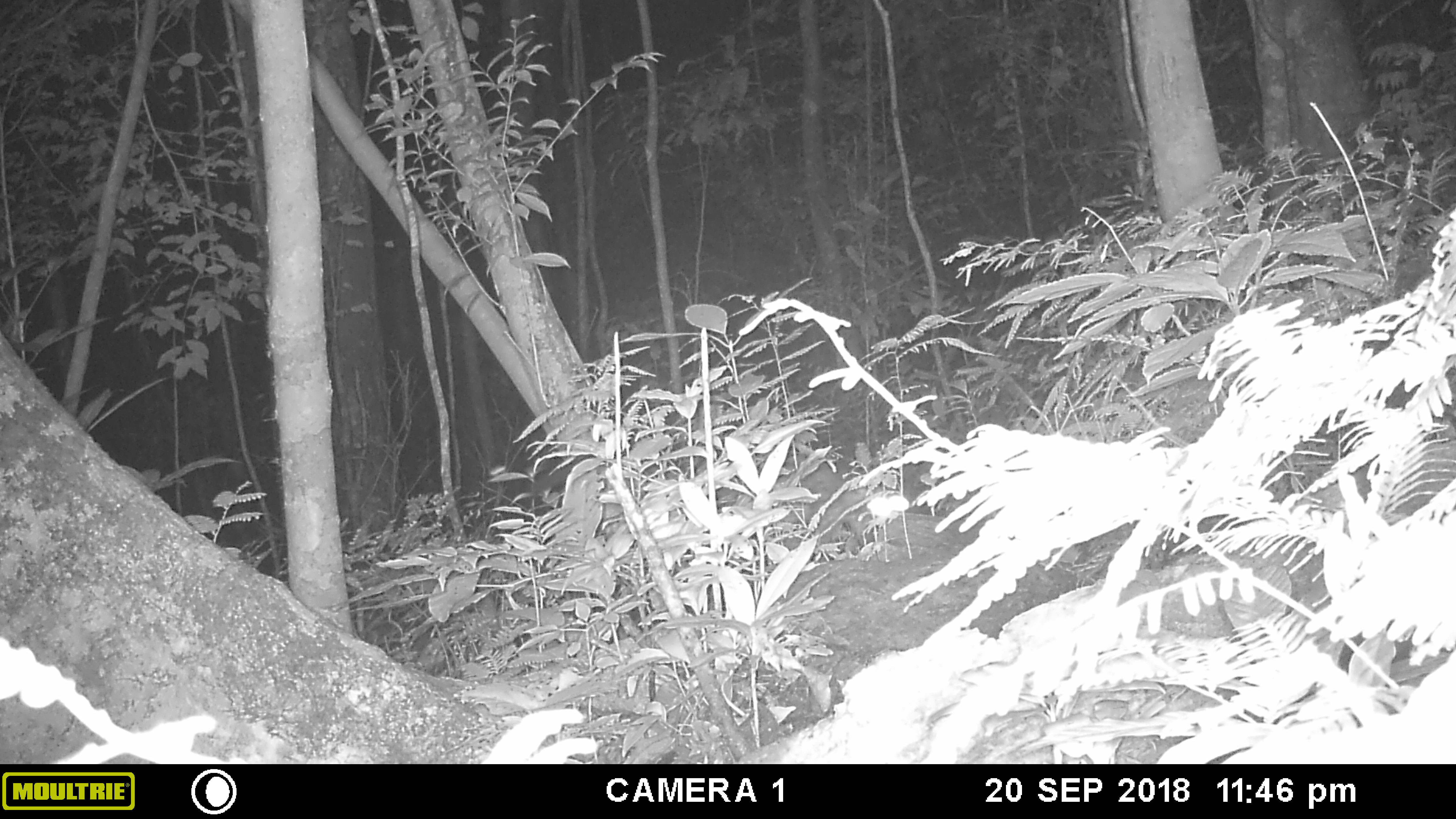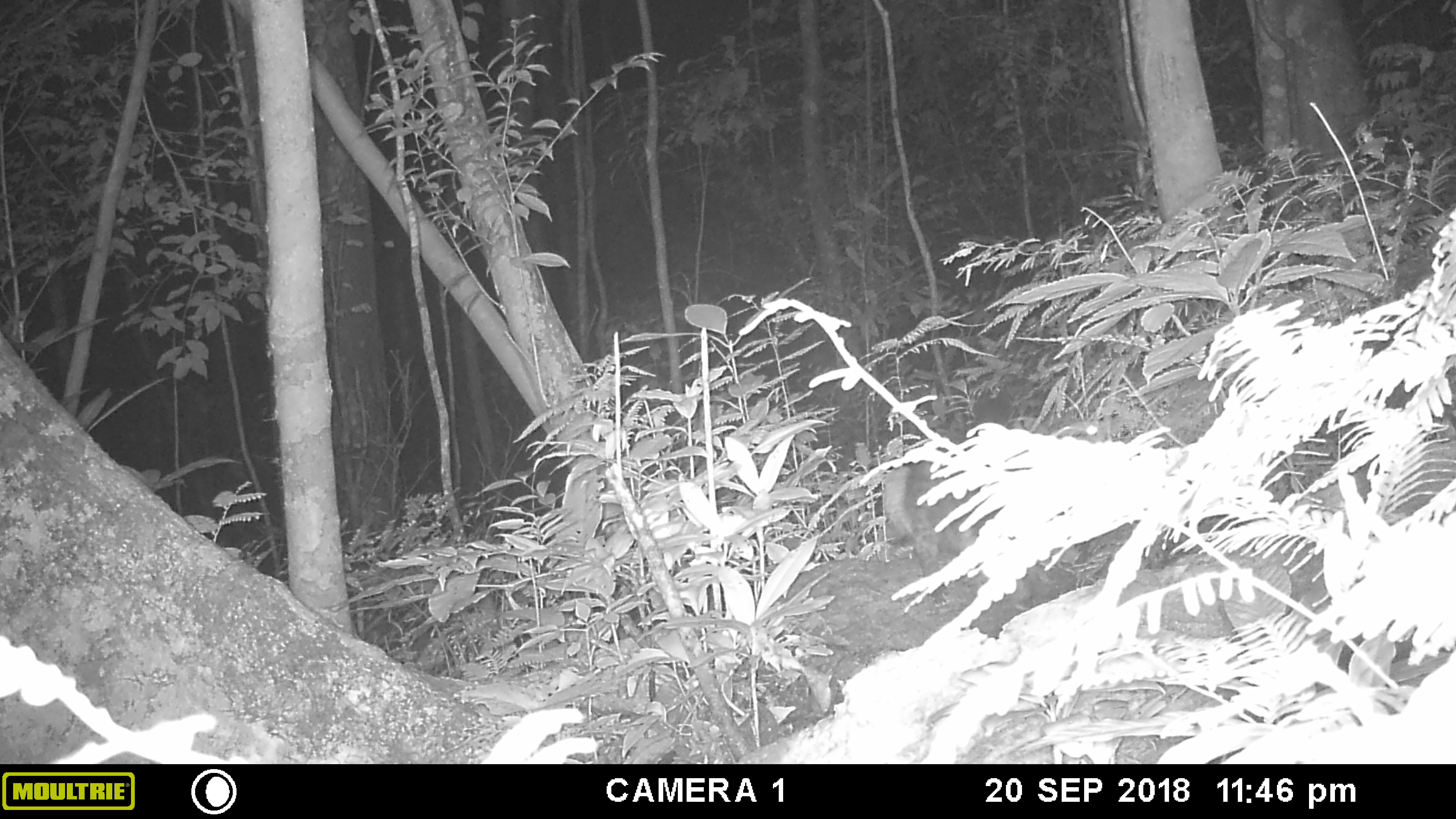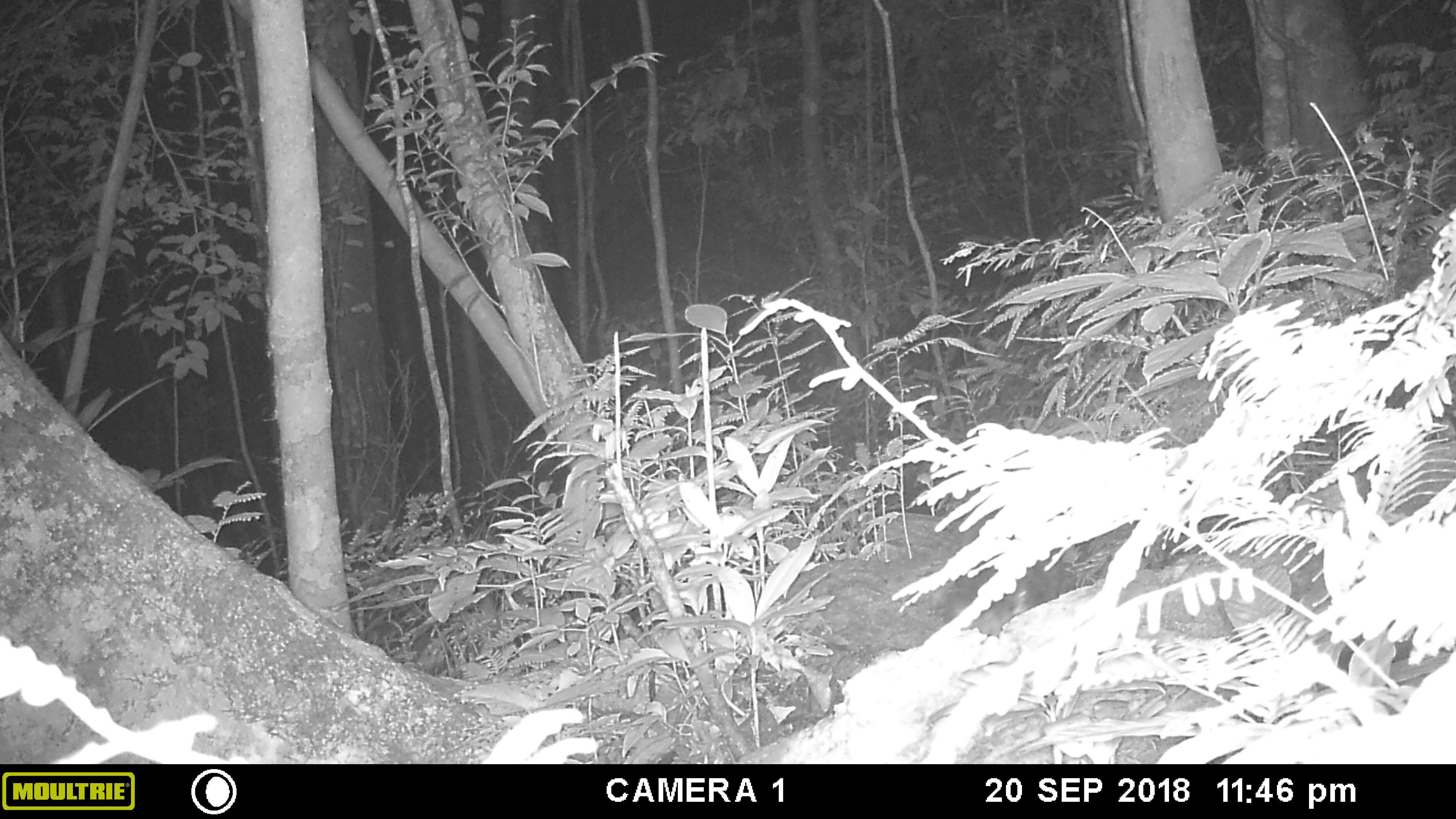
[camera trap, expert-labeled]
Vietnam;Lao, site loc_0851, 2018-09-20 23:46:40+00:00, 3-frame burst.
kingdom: Animalia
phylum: Chordata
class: Mammalia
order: Carnivora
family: Viverridae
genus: Paradoxurus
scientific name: Paradoxurus hermaphroditus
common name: common palm civet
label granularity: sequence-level